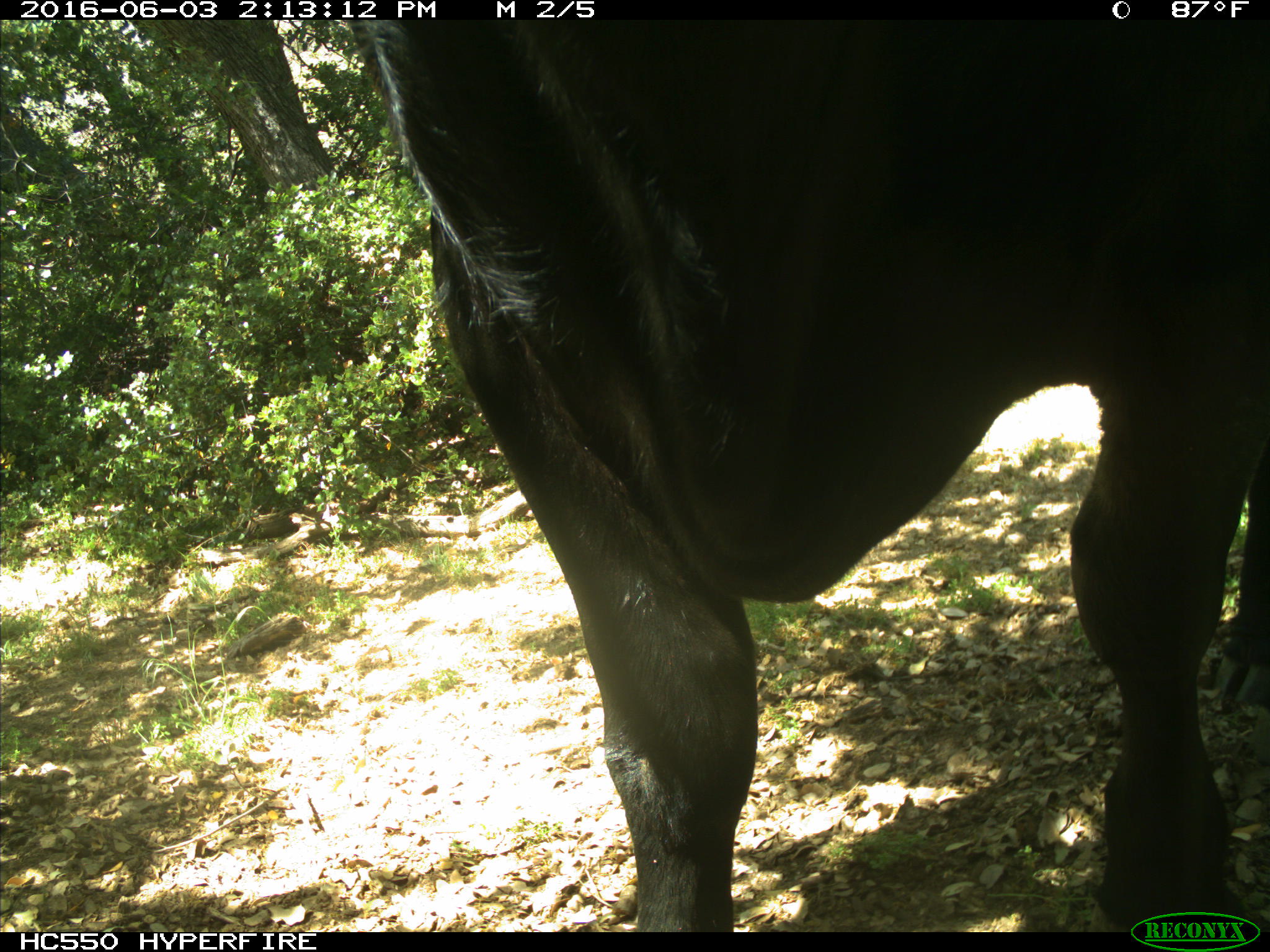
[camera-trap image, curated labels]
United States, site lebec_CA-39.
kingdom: Animalia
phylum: Chordata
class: Mammalia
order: Artiodactyla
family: Bovidae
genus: Bos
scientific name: Bos taurus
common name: domestic cow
Bos taurus (domestic cow).